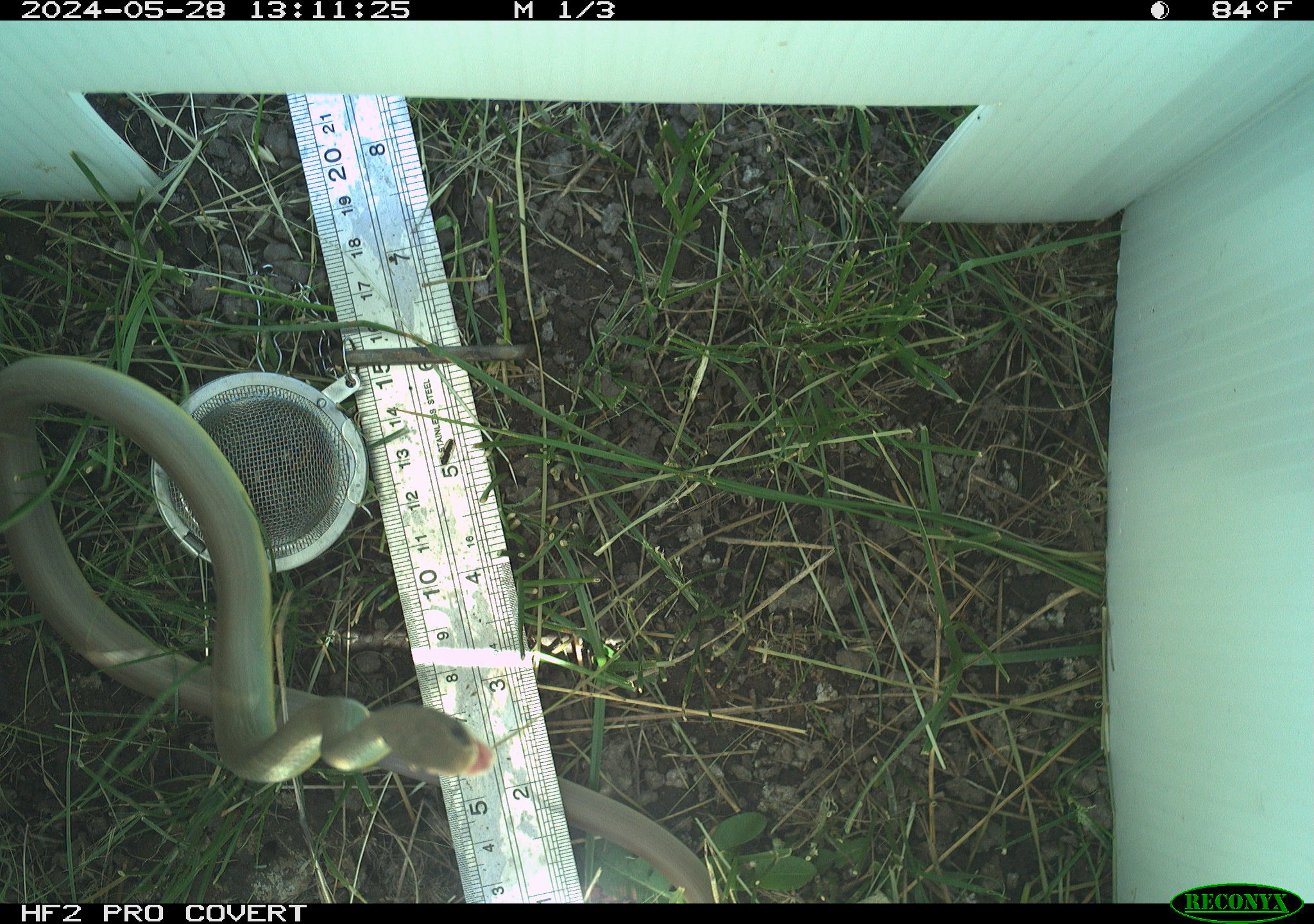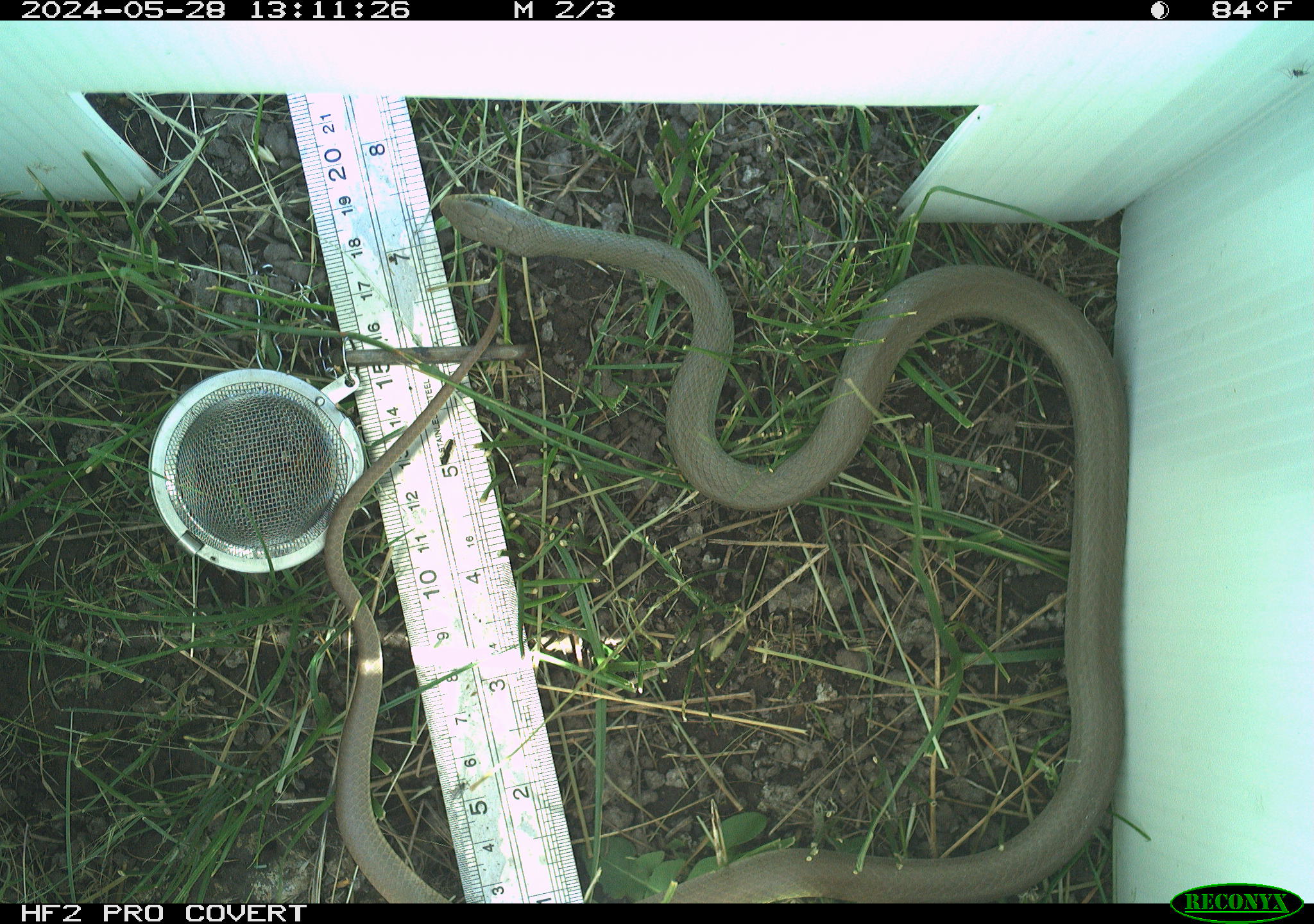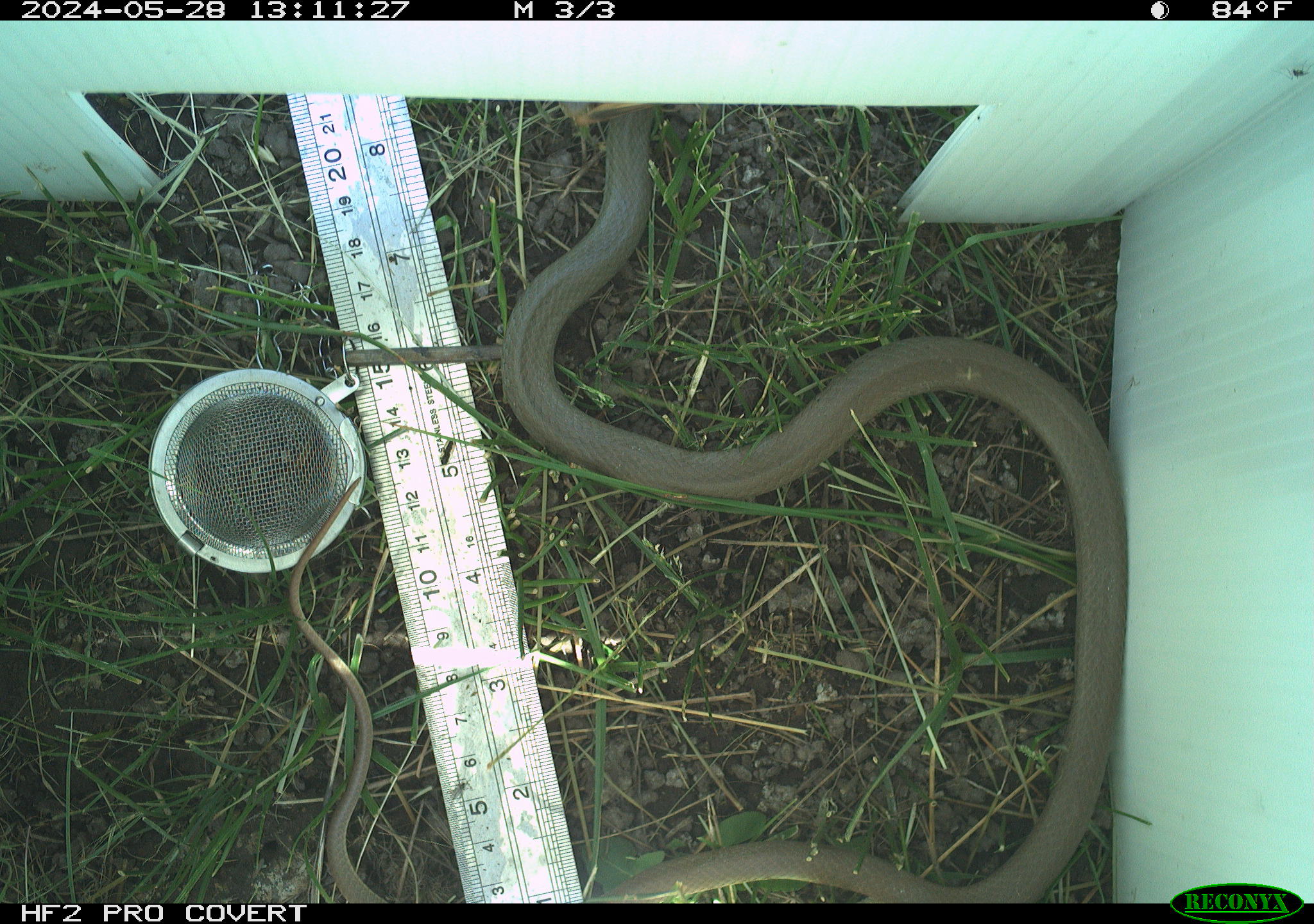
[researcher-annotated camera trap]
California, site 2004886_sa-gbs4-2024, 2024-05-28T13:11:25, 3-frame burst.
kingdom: Animalia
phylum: Chordata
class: Reptilia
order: Squamata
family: Colubridae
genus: Coluber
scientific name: Coluber constrictor mormon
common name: western yellow-bellied racer